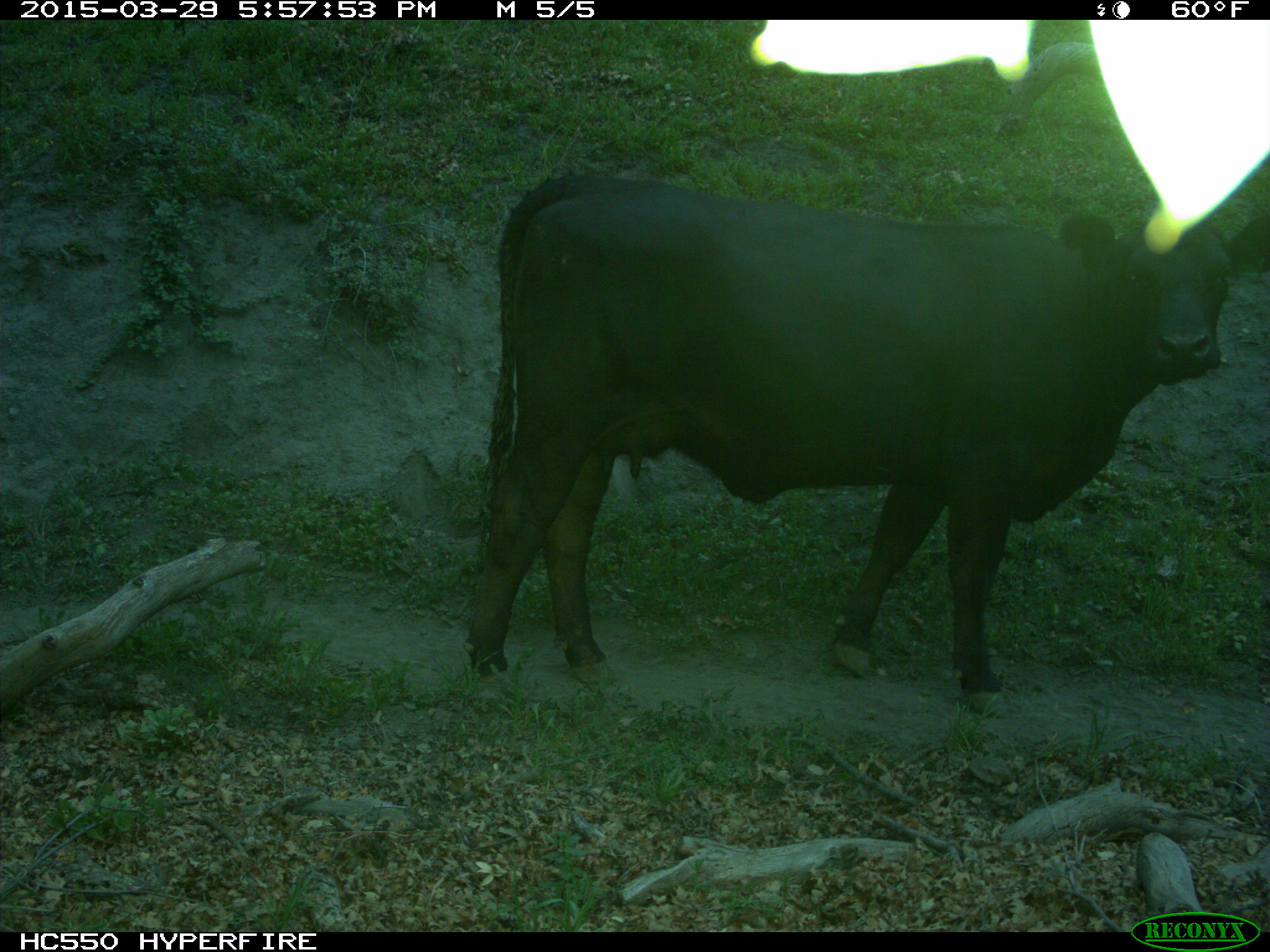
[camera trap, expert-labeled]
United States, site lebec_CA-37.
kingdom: Animalia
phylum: Chordata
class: Mammalia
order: Artiodactyla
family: Bovidae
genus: Bos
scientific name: Bos taurus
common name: domestic cow